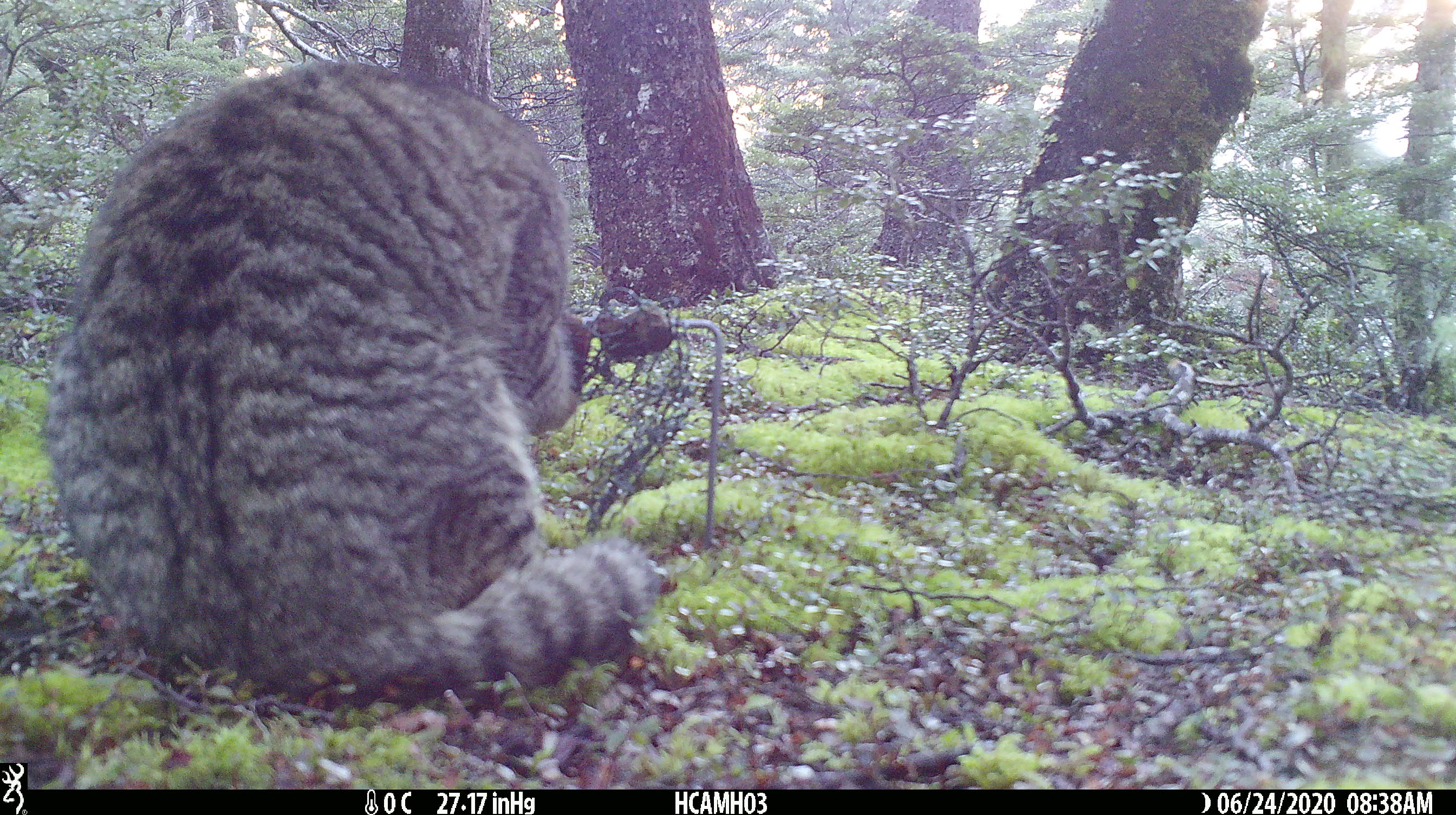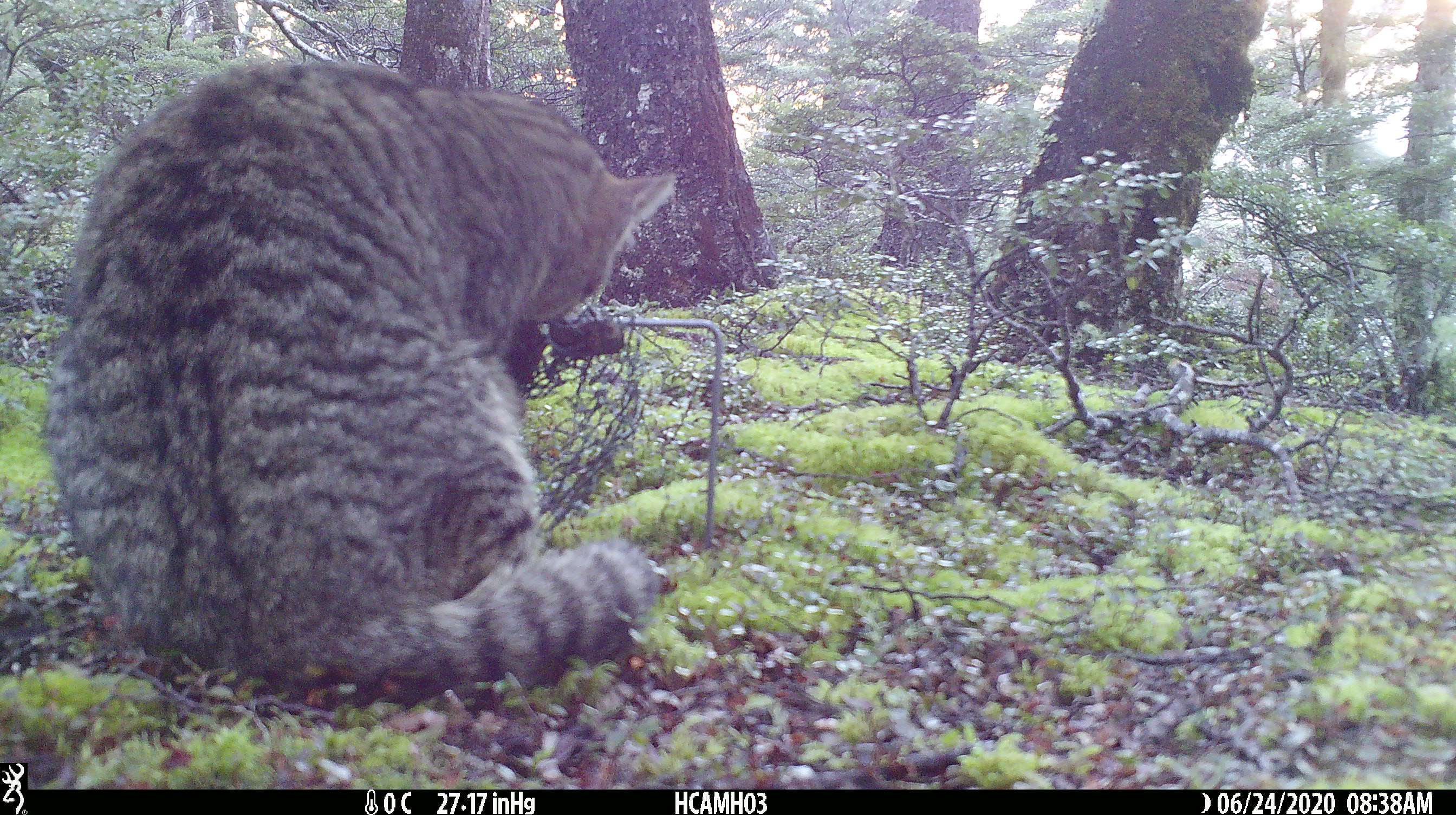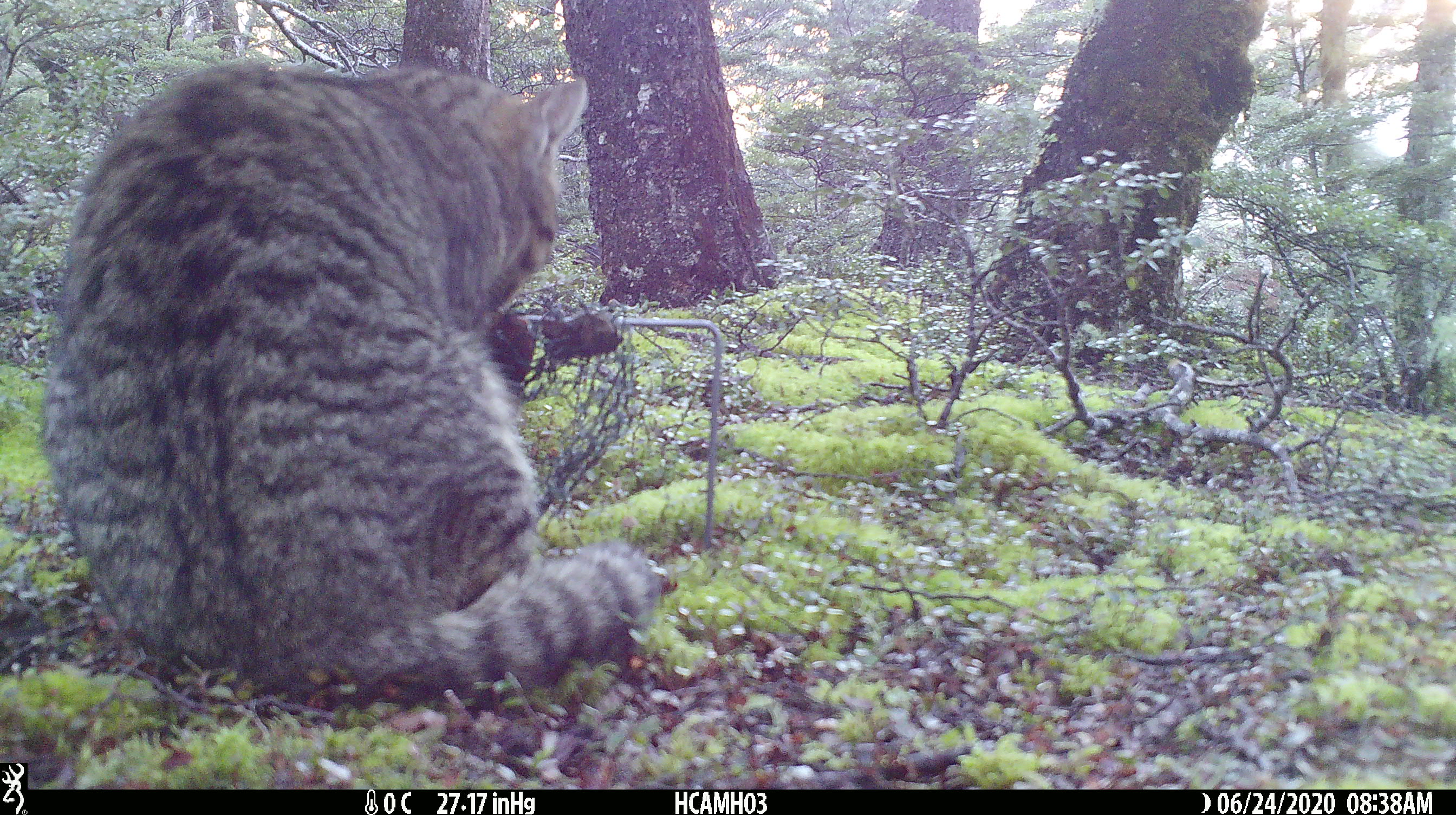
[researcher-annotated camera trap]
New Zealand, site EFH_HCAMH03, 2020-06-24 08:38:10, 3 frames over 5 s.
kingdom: Animalia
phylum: Chordata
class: Mammalia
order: Carnivora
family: Felidae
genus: Felis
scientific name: Felis catus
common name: domestic cat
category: cat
Cat (domestic cat) (Felis catus).